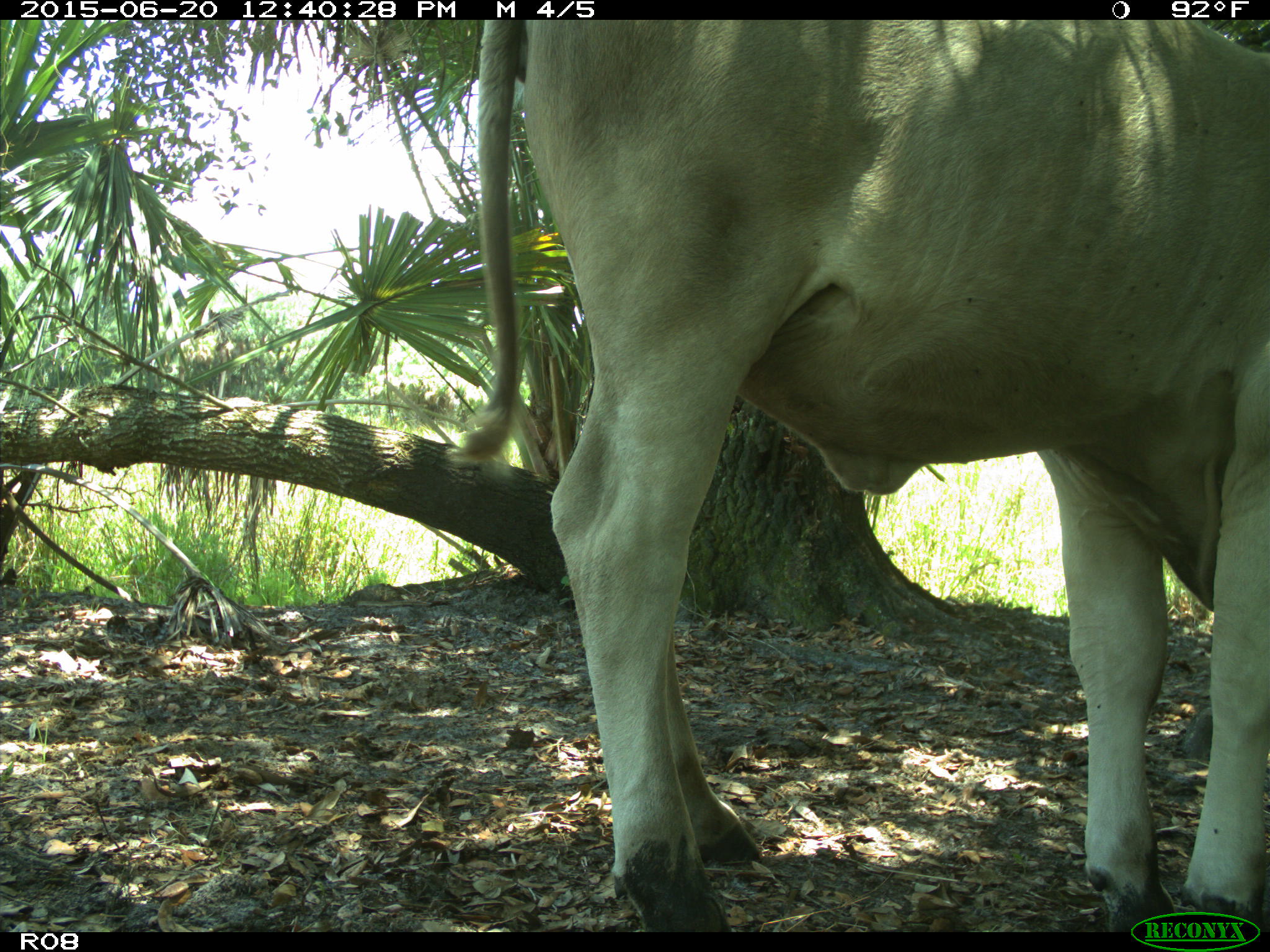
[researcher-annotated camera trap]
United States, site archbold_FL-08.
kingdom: Animalia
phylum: Chordata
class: Mammalia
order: Artiodactyla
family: Bovidae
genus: Bos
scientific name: Bos taurus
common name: domestic cow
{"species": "Bos taurus (domestic cow)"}